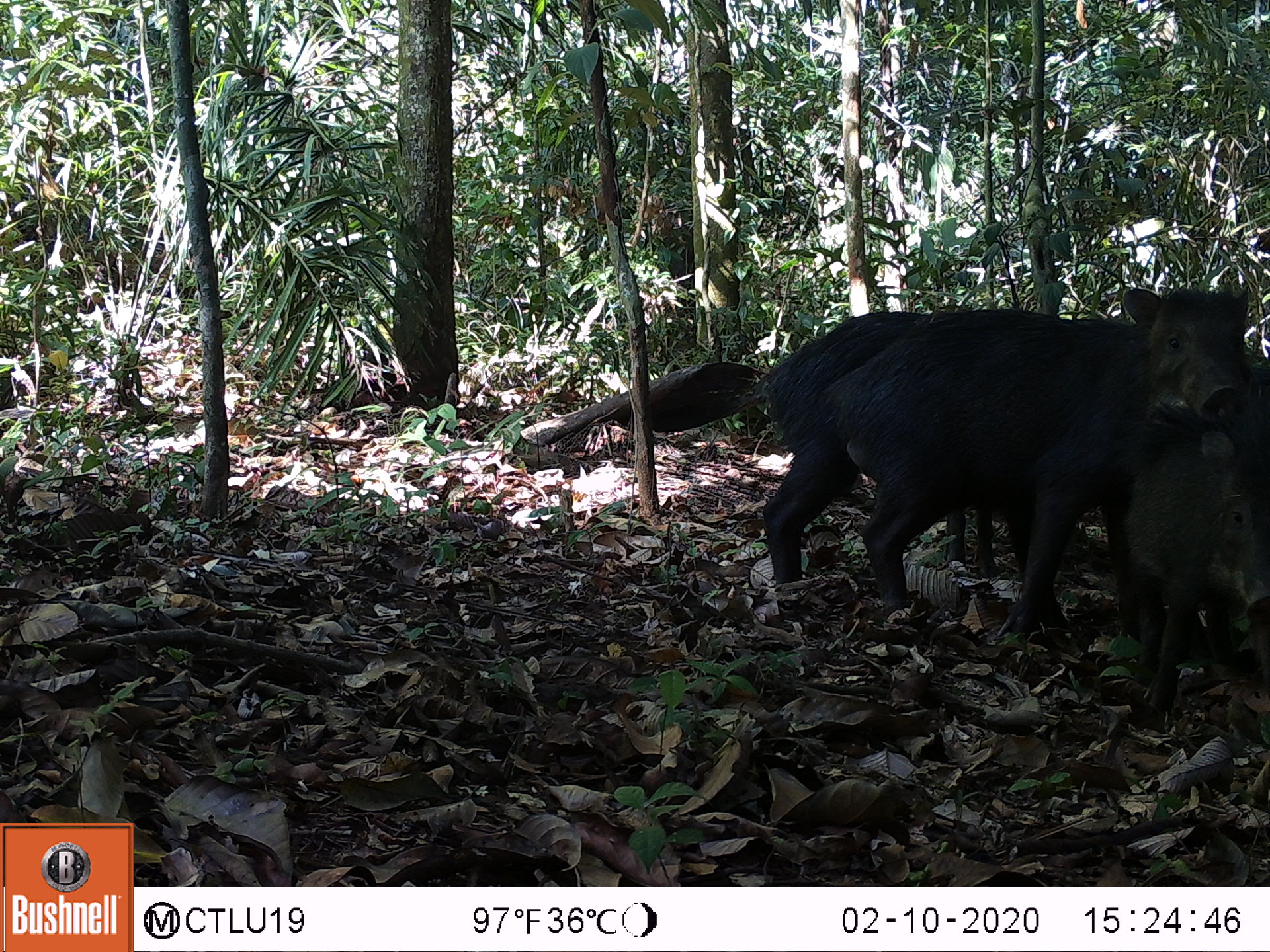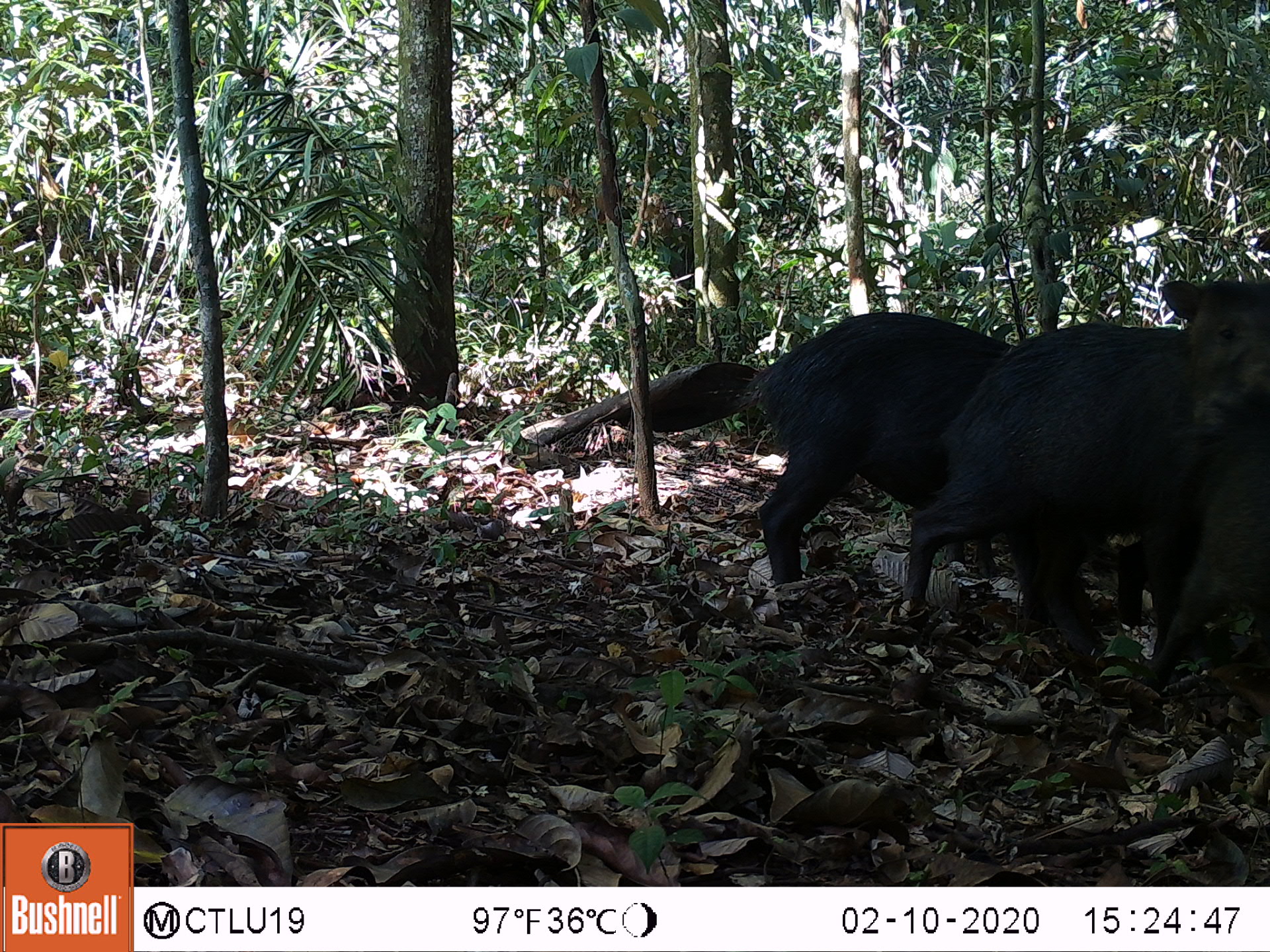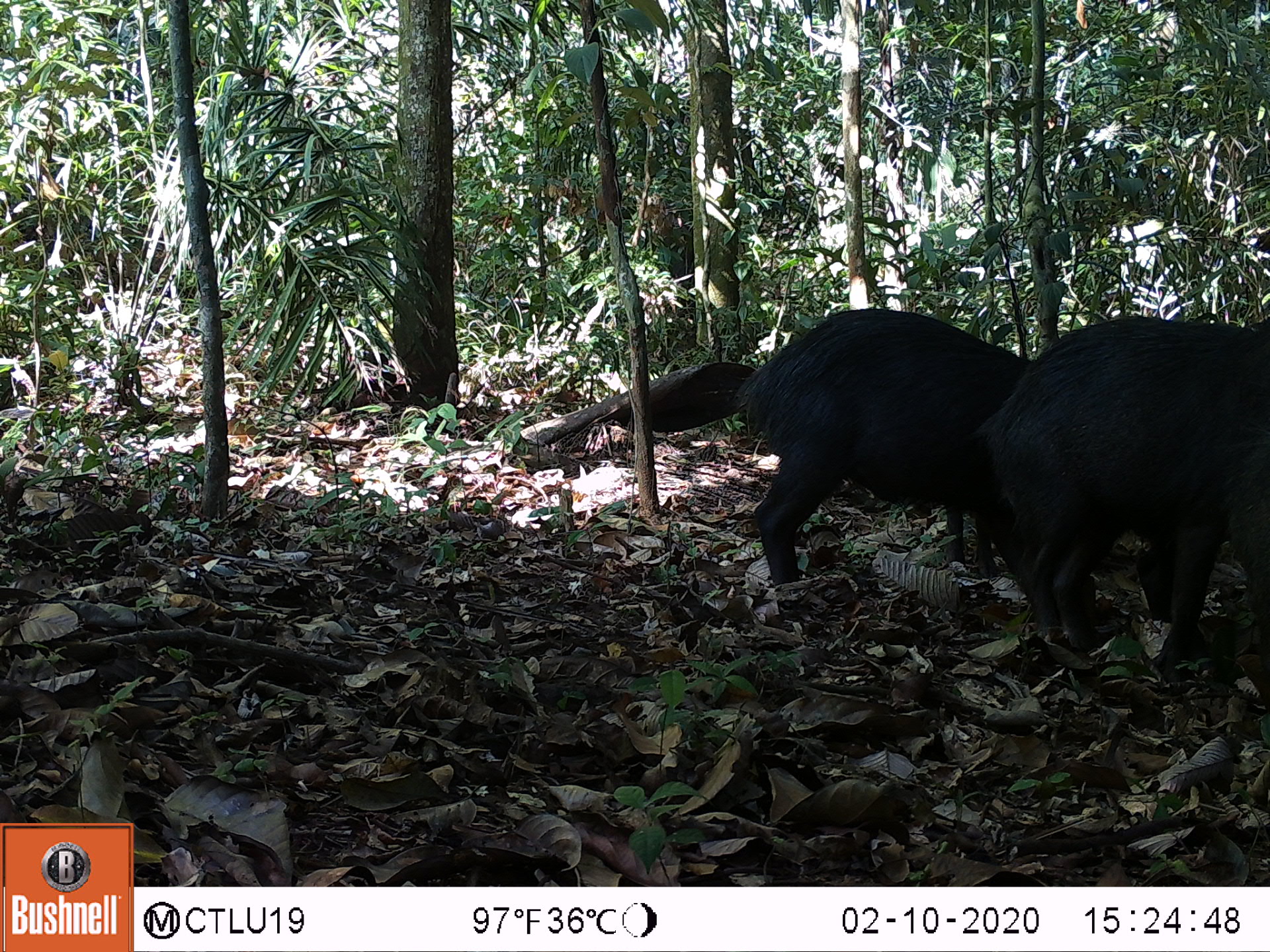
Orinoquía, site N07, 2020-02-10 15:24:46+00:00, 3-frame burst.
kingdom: Animalia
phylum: Chordata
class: Mammalia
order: Artiodactyla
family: Tayassuidae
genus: Tayassu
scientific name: Tayassu pecari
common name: white-lipped peccary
White-lipped peccary (Tayassu pecari).